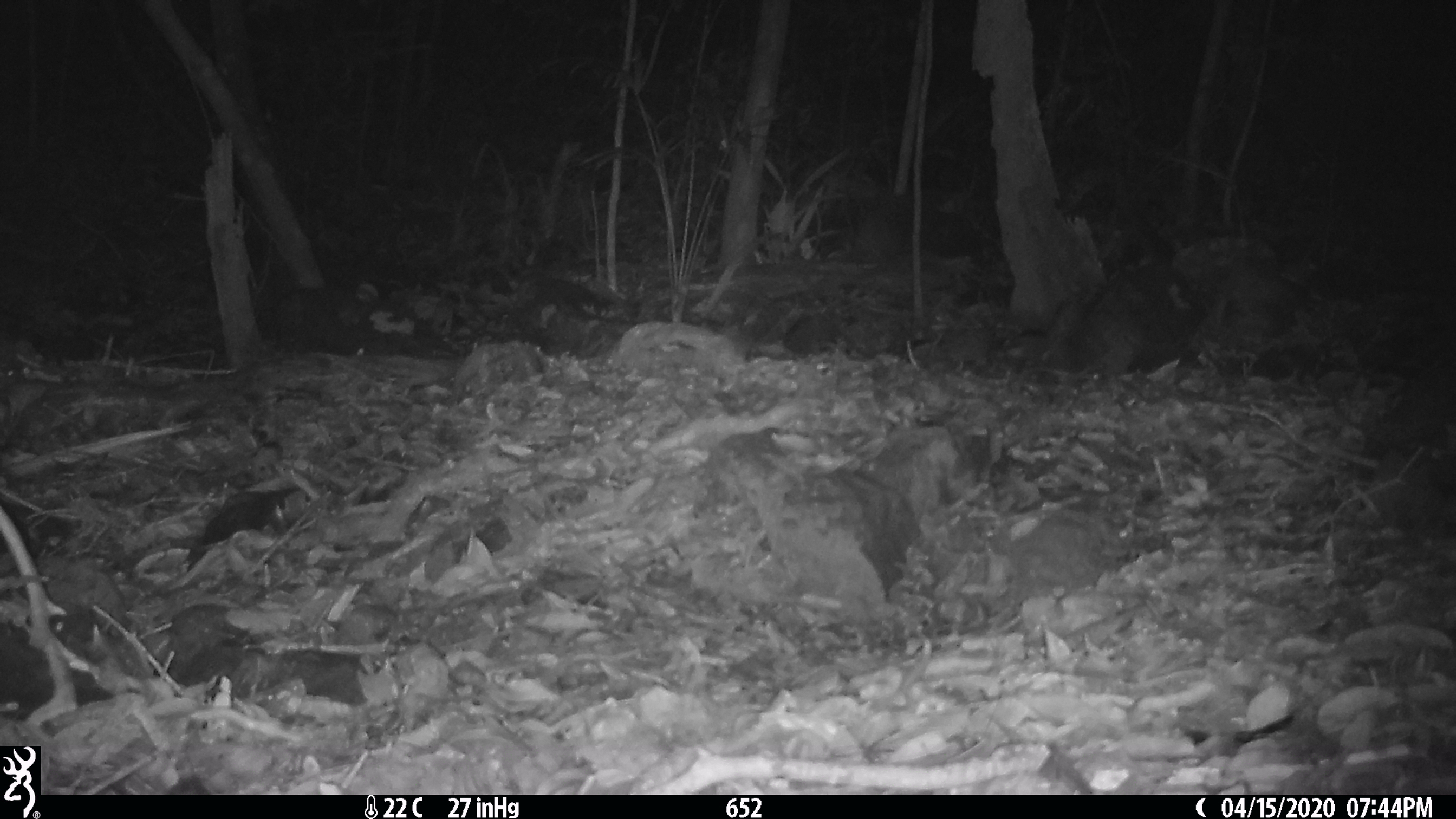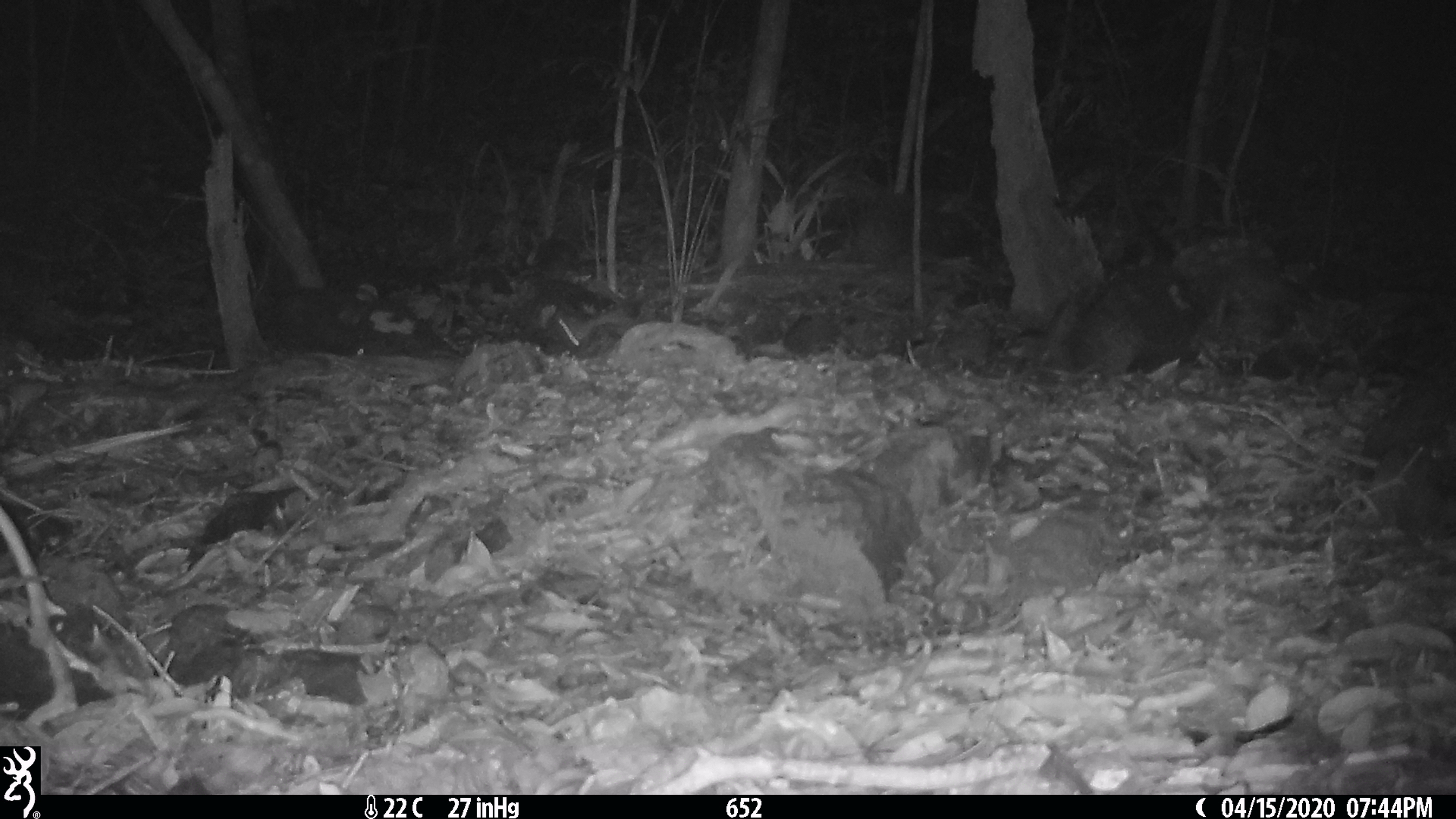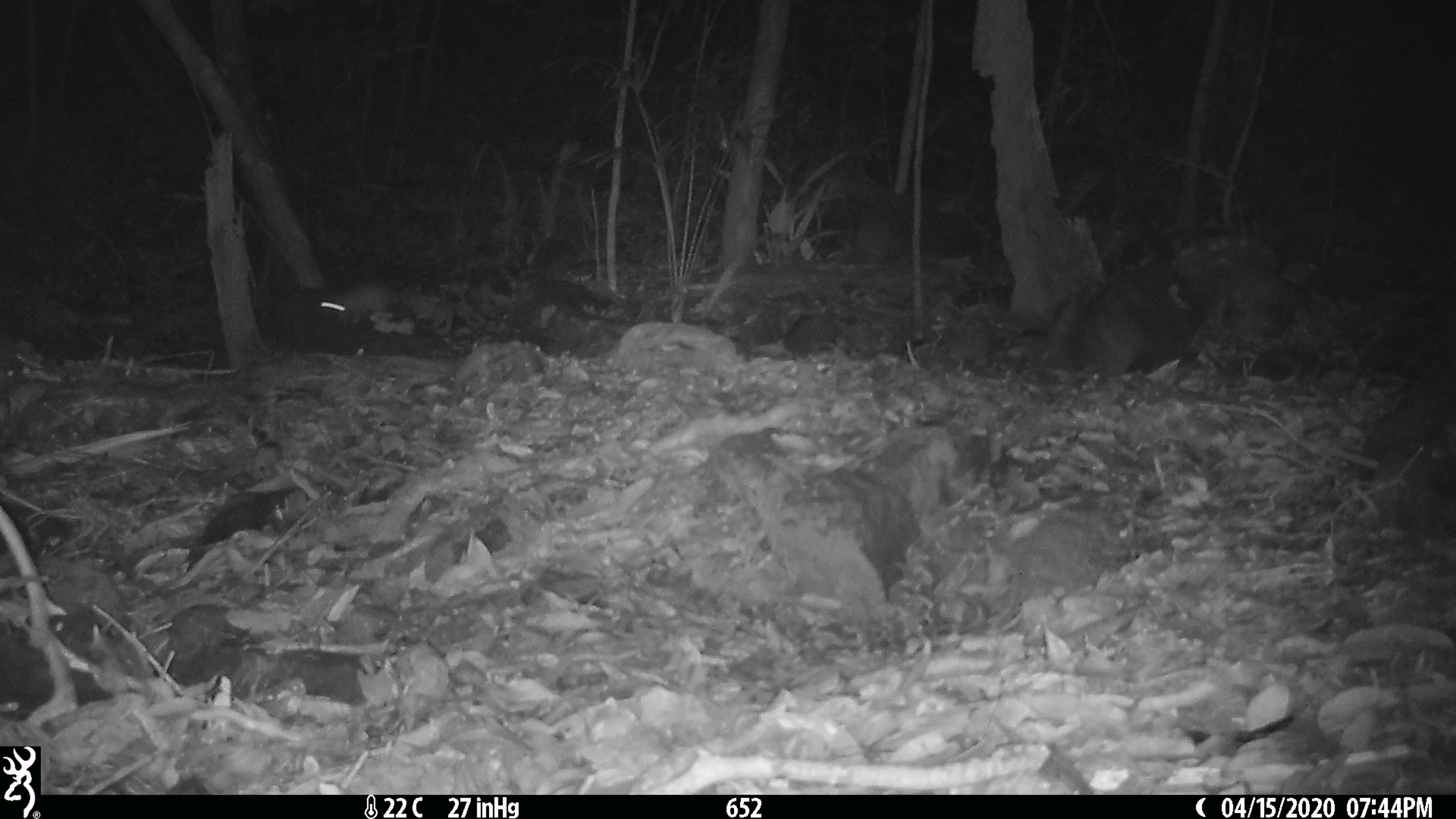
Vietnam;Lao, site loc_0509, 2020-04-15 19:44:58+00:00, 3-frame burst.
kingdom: Animalia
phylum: Chordata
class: Mammalia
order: Rodentia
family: Muridae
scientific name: Muridae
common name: old-world mice and rats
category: unidentified murid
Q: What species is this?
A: Unidentified murid (old-world mice and rats) (Muridae).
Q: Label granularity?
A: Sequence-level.